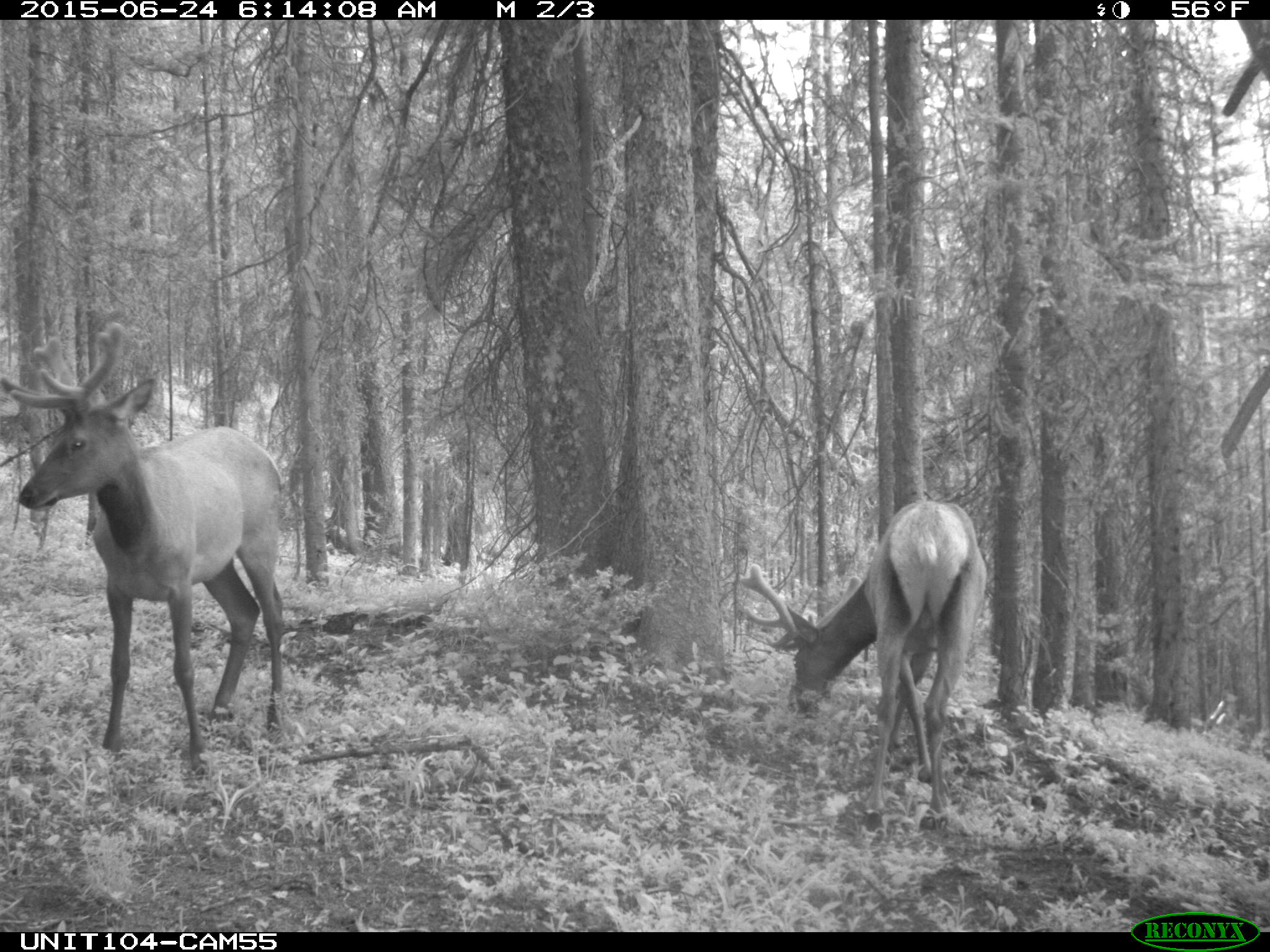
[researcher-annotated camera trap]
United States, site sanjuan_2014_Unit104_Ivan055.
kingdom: Animalia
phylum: Chordata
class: Mammalia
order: Artiodactyla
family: Cervidae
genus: Cervus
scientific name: Cervus elaphus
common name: red deer